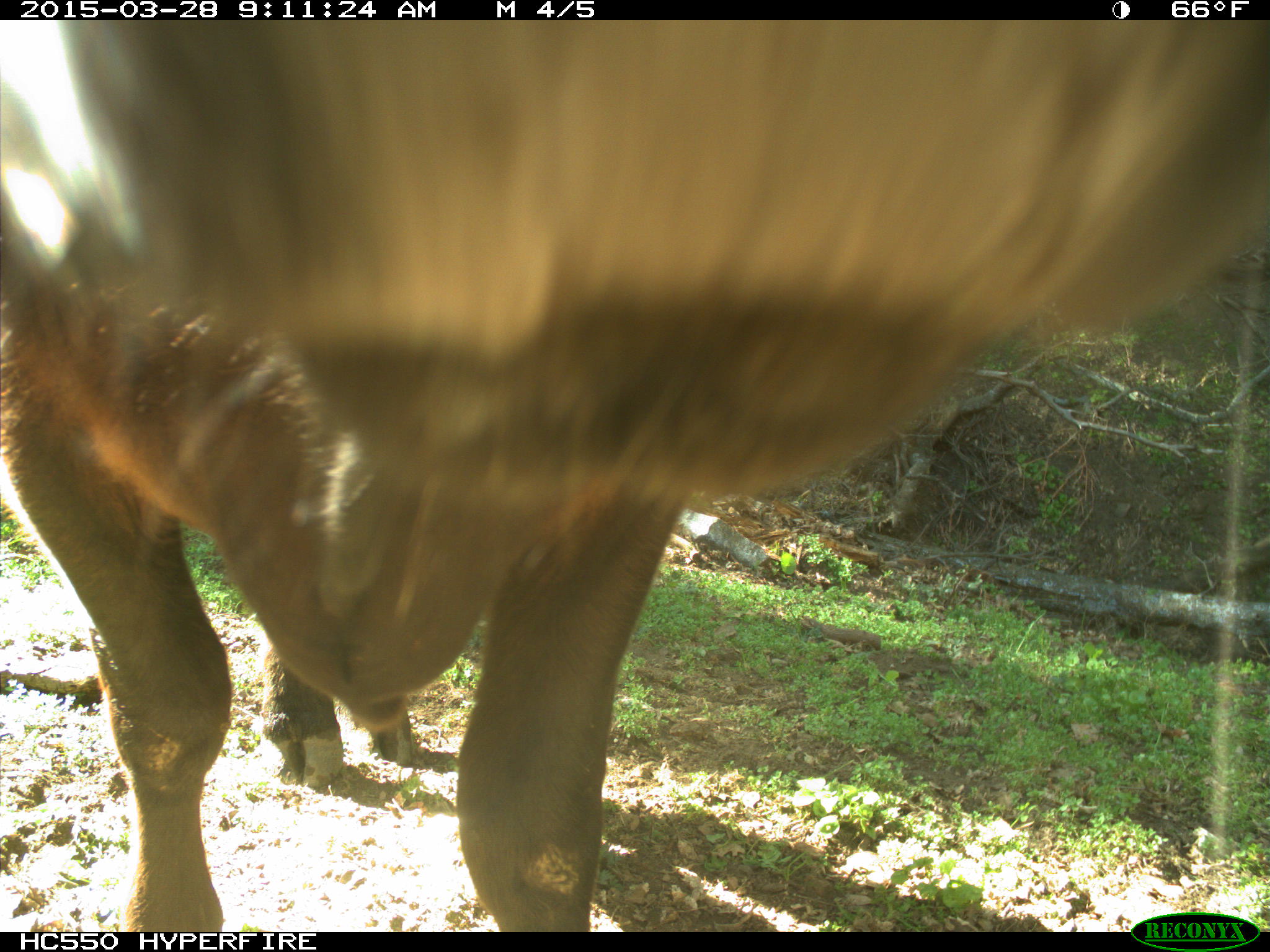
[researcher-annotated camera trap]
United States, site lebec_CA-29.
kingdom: Animalia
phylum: Chordata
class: Mammalia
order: Artiodactyla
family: Bovidae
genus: Bos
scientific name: Bos taurus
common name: domestic cow